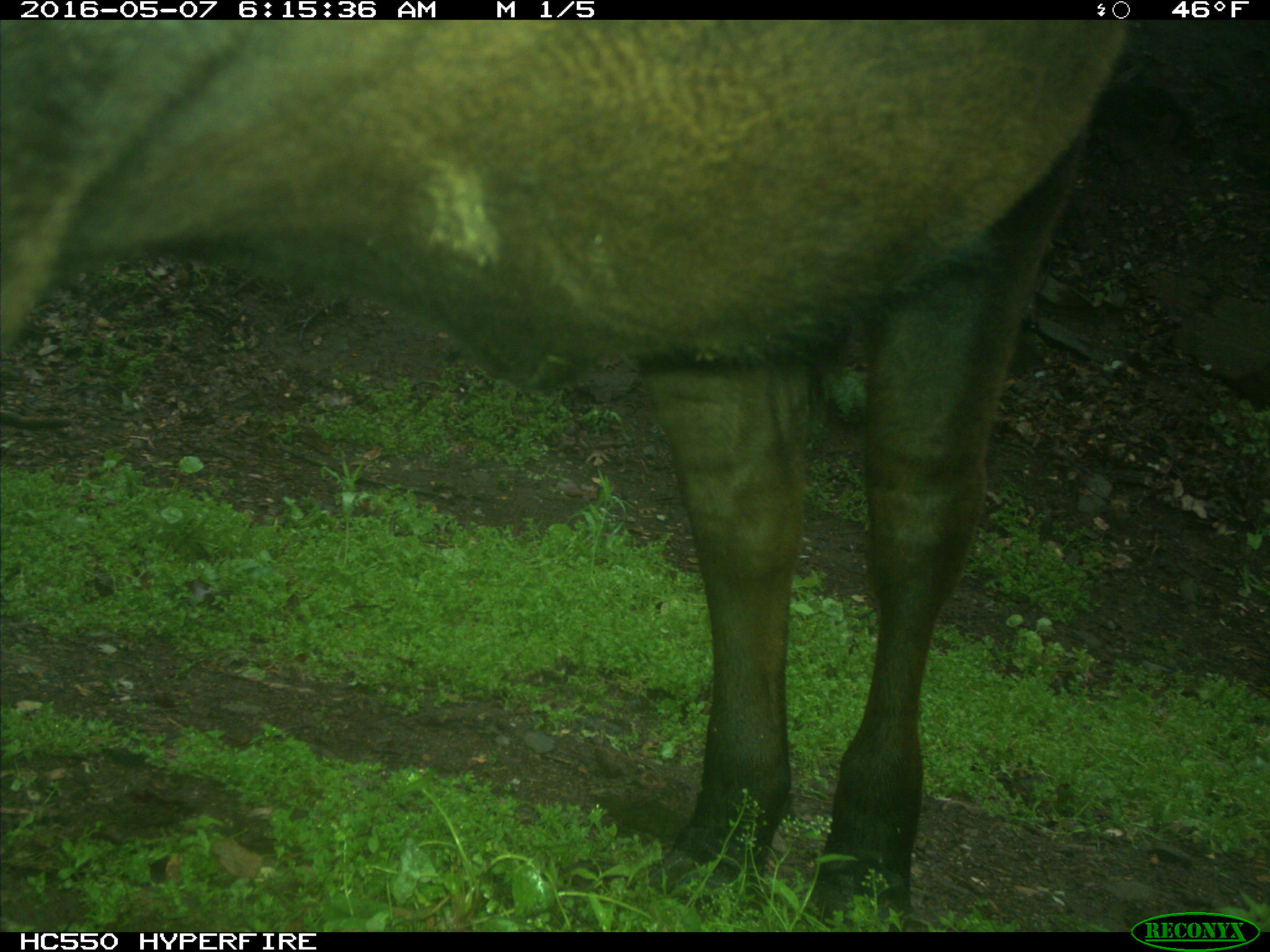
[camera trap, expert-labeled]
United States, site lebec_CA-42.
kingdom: Animalia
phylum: Chordata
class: Mammalia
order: Artiodactyla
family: Bovidae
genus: Bos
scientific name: Bos taurus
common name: domestic cow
Bos taurus (domestic cow).